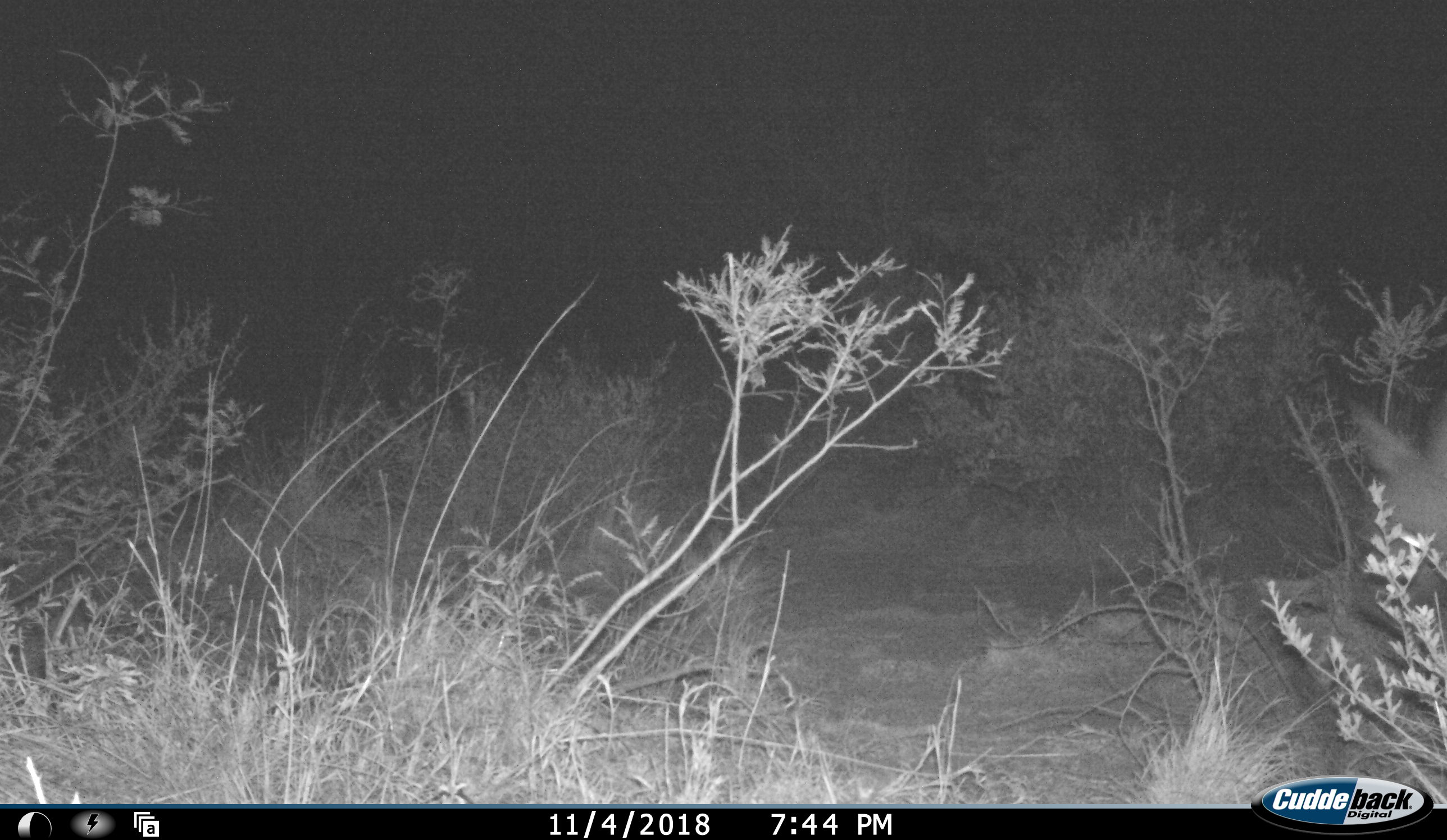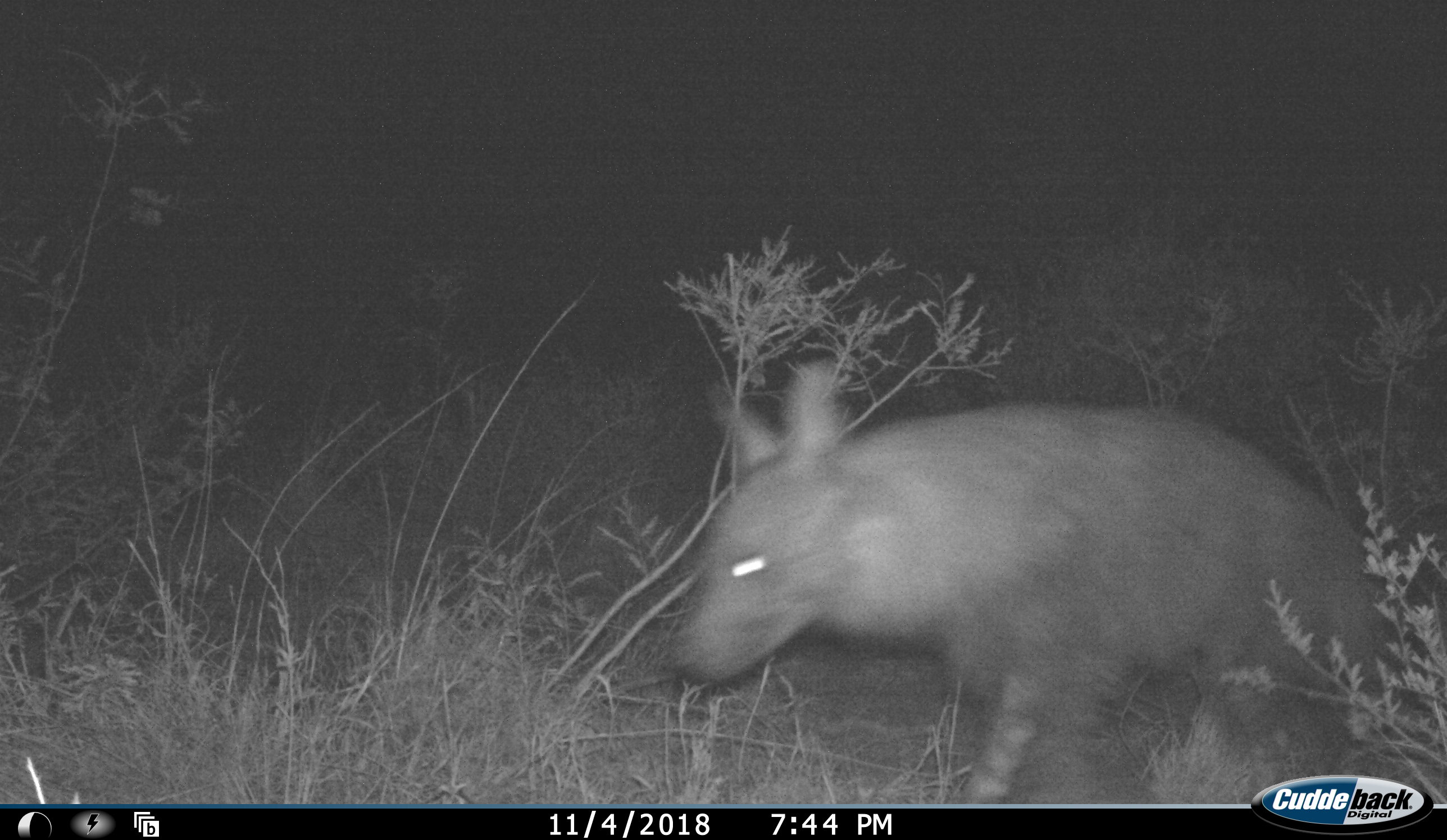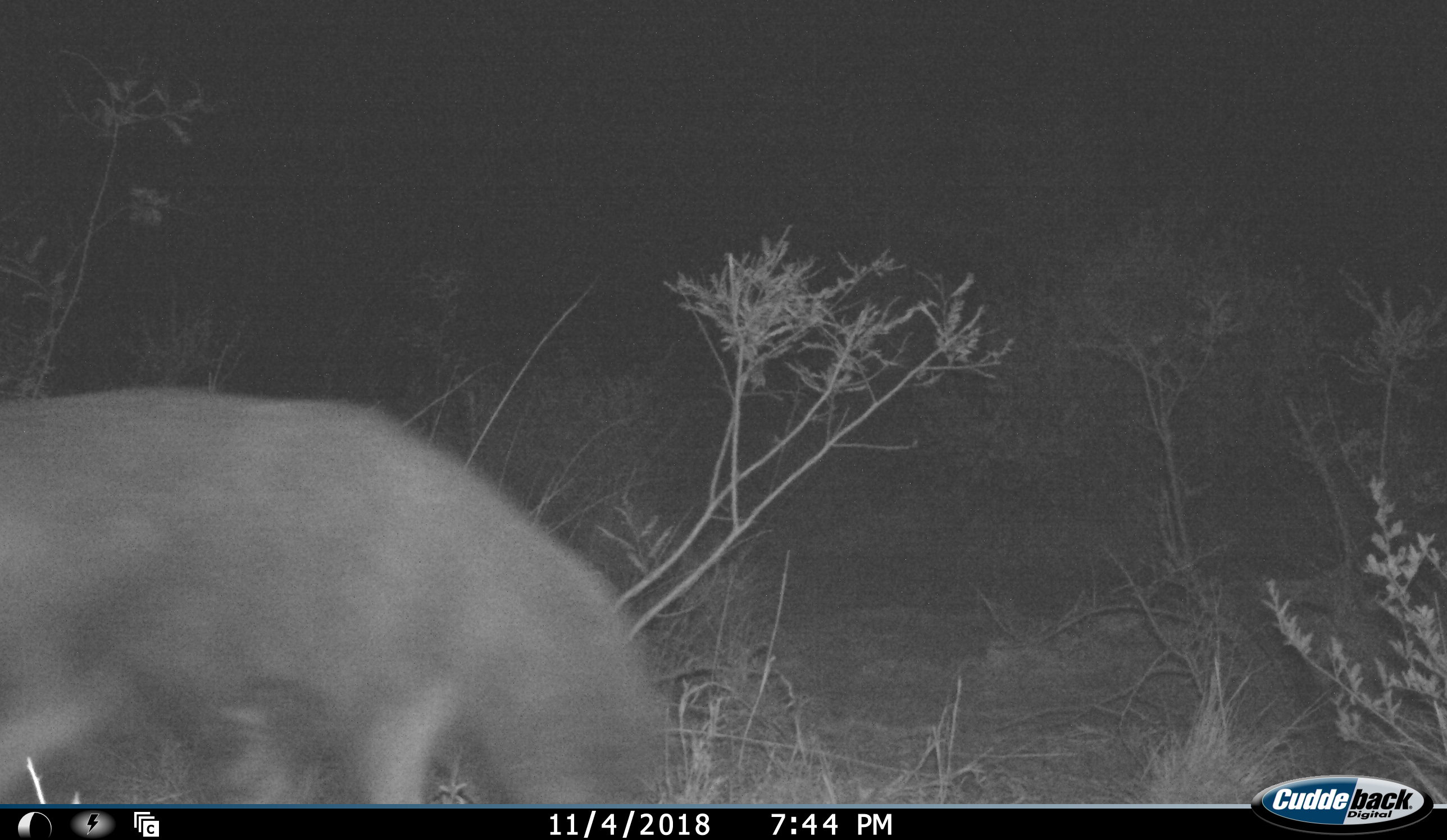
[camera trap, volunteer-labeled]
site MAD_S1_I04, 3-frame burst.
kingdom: Animalia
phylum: Chordata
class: Mammalia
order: Carnivora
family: Hyaenidae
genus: Parahyaena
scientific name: Parahyaena brunnea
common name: brown hyena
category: hyenabrown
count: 1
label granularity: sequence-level